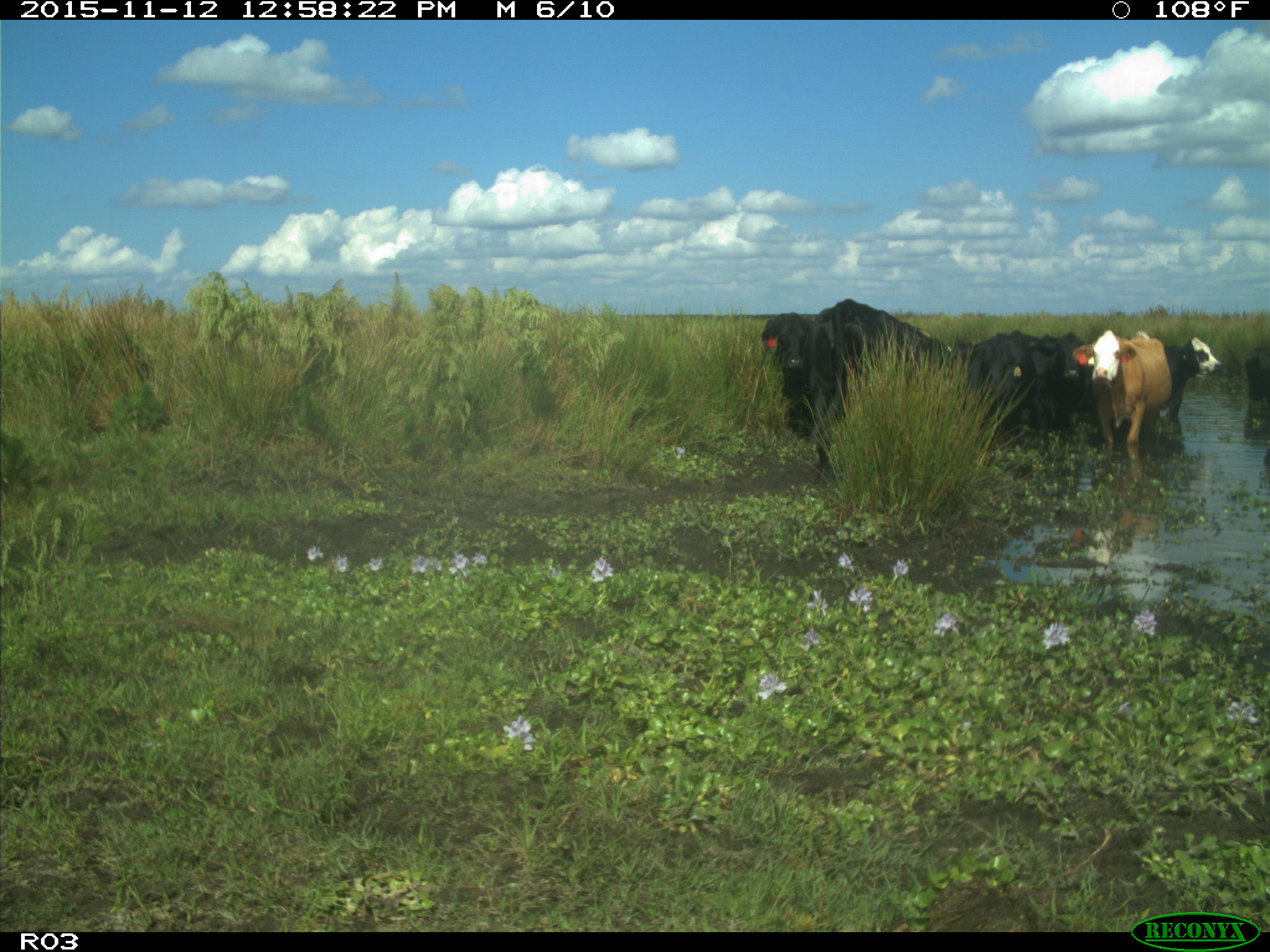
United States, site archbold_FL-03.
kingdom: Animalia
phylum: Chordata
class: Mammalia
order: Artiodactyla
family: Bovidae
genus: Bos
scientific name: Bos taurus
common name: domestic cow